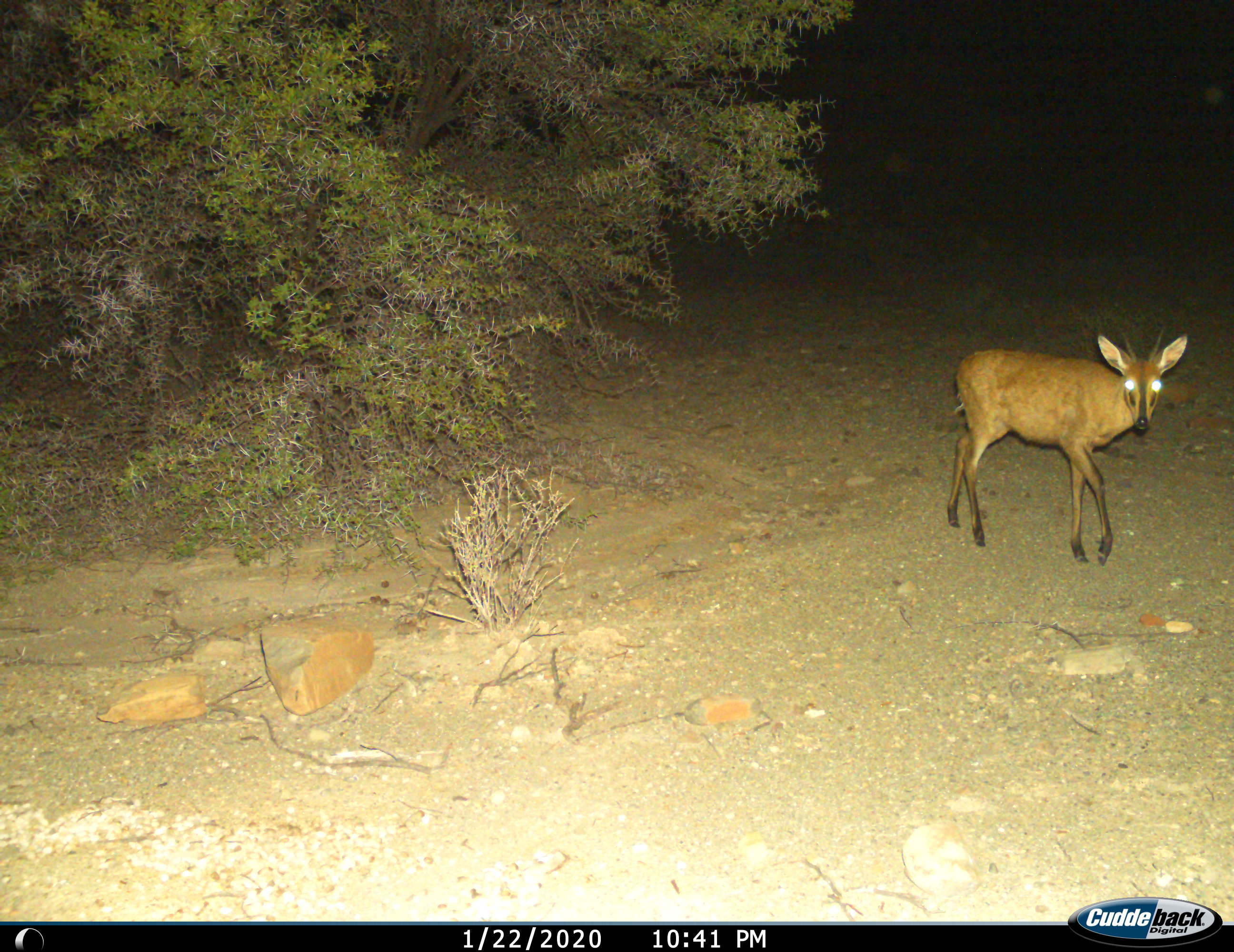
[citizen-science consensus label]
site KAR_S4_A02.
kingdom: Animalia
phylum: Chordata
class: Mammalia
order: Artiodactyla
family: Bovidae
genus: Sylvicapra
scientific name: Sylvicapra grimmia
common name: common duiker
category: duikercommongrey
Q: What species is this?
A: Duikercommongrey (common duiker) (Sylvicapra grimmia).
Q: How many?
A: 1.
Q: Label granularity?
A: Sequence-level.